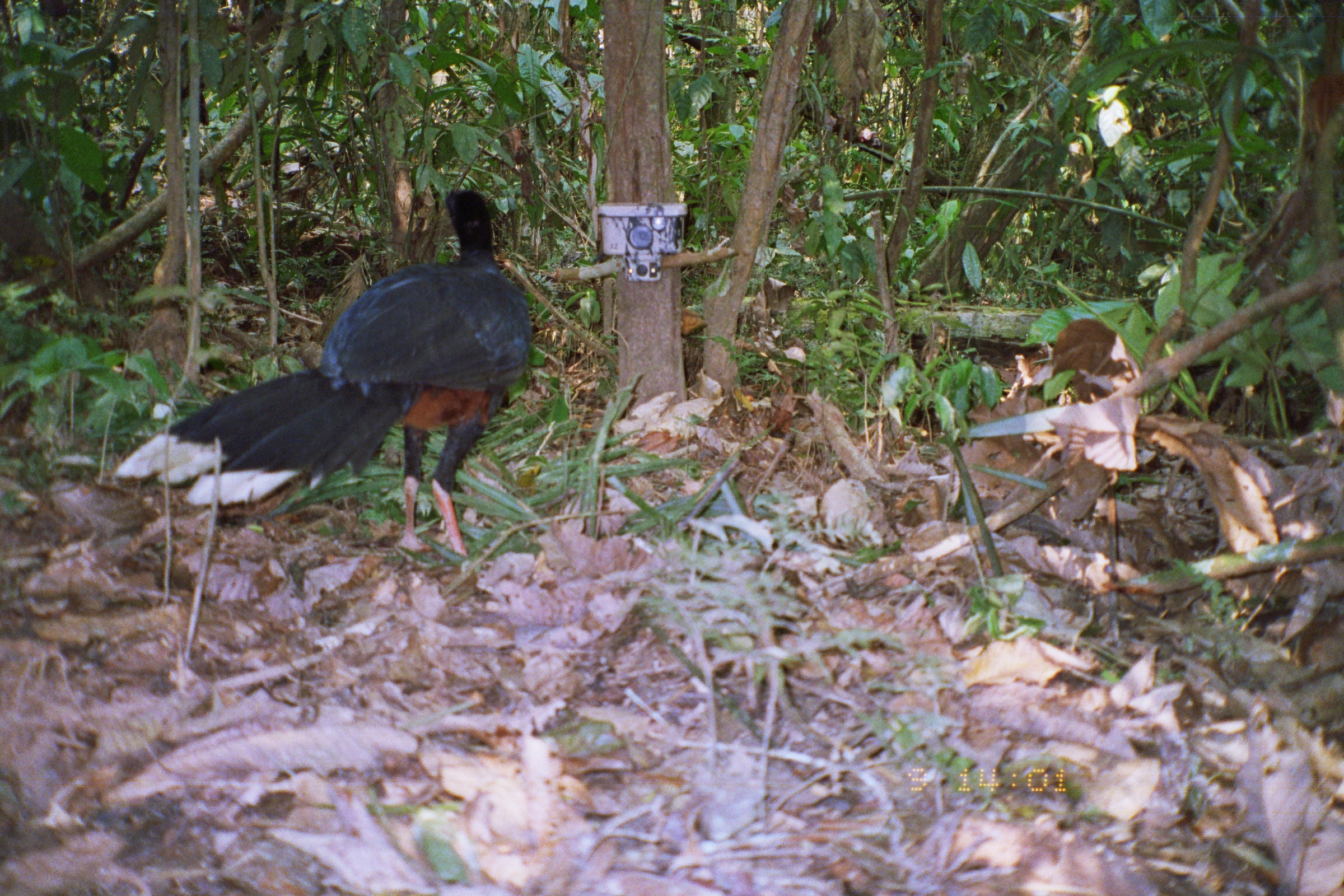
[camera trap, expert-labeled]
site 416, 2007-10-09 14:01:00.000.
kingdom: Animalia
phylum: Chordata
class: Aves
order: Galliformes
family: Cracidae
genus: Mitu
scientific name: Mitu tuberosum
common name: razor-billed curassow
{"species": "Mitu tuberosum (razor-billed curassow)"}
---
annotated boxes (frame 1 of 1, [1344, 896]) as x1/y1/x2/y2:
mitu tuberosum: 117/188/535/559